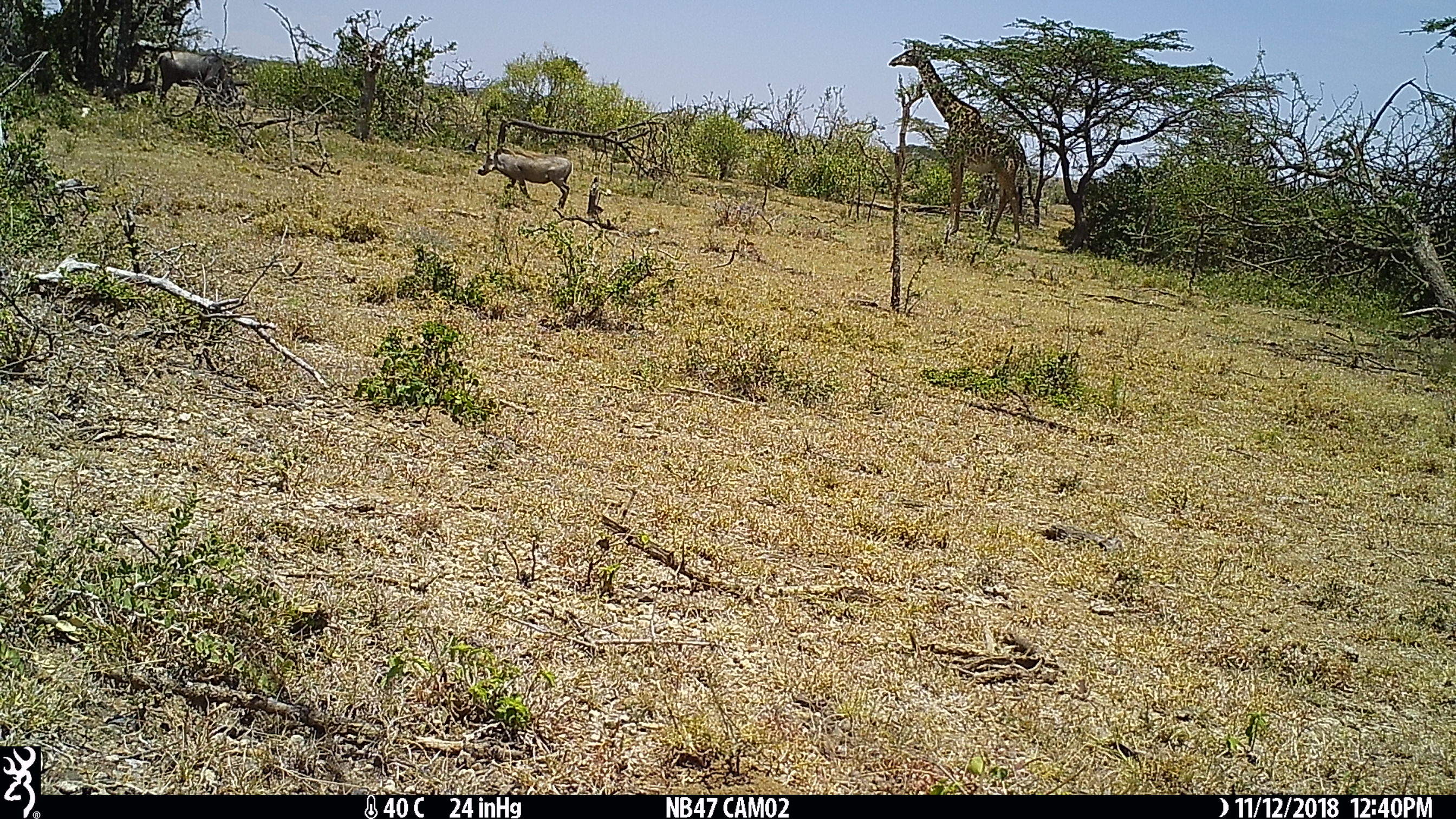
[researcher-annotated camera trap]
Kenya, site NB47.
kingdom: Animalia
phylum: Chordata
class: Mammalia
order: Artiodactyla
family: Giraffidae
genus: Giraffa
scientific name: Giraffa camelopardalis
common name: northern giraffe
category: giraffe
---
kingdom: Animalia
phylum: Chordata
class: Mammalia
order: Artiodactyla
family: Suidae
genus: Phacochoerus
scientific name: Phacochoerus africanus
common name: common warthog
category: warthog